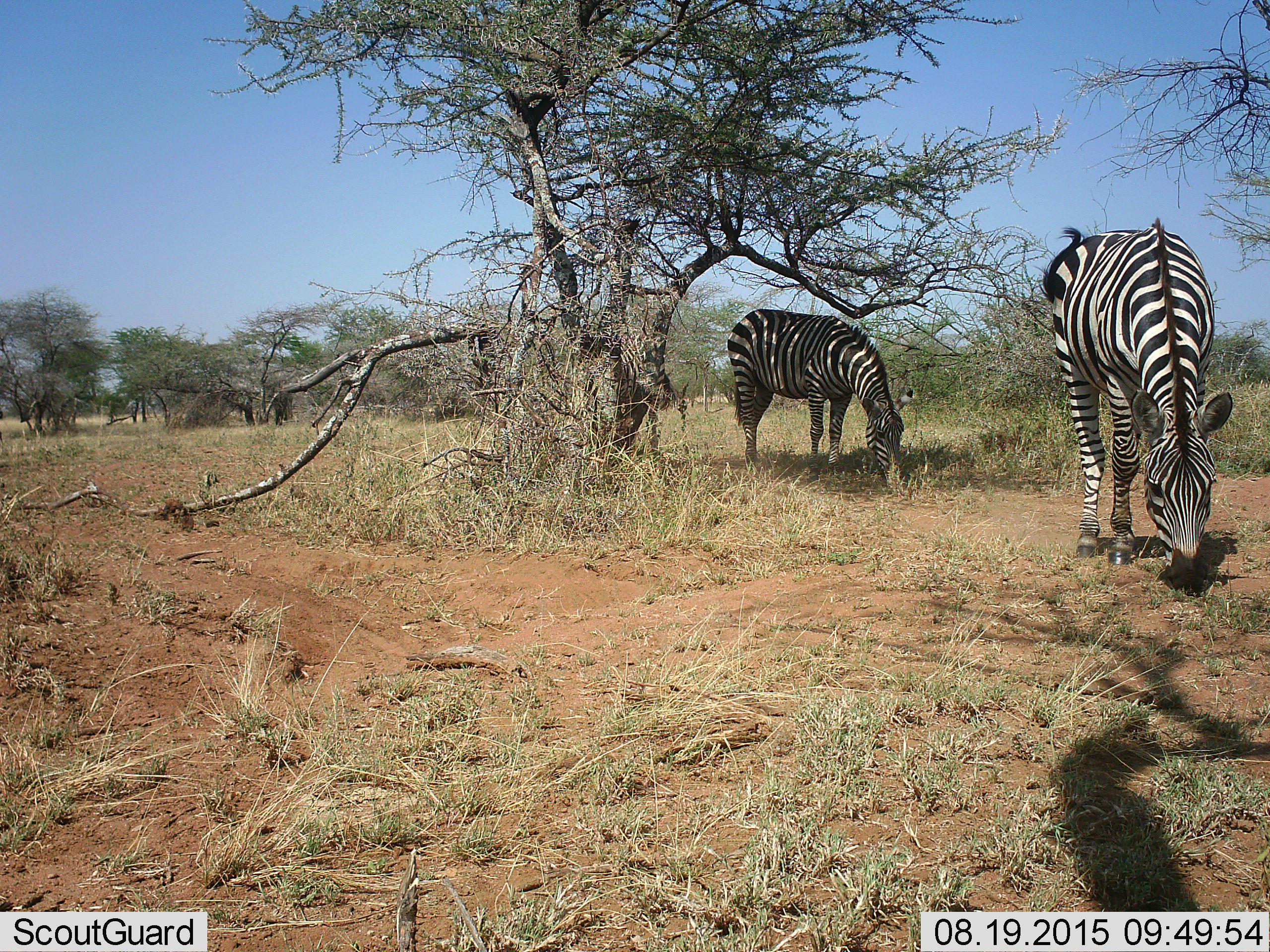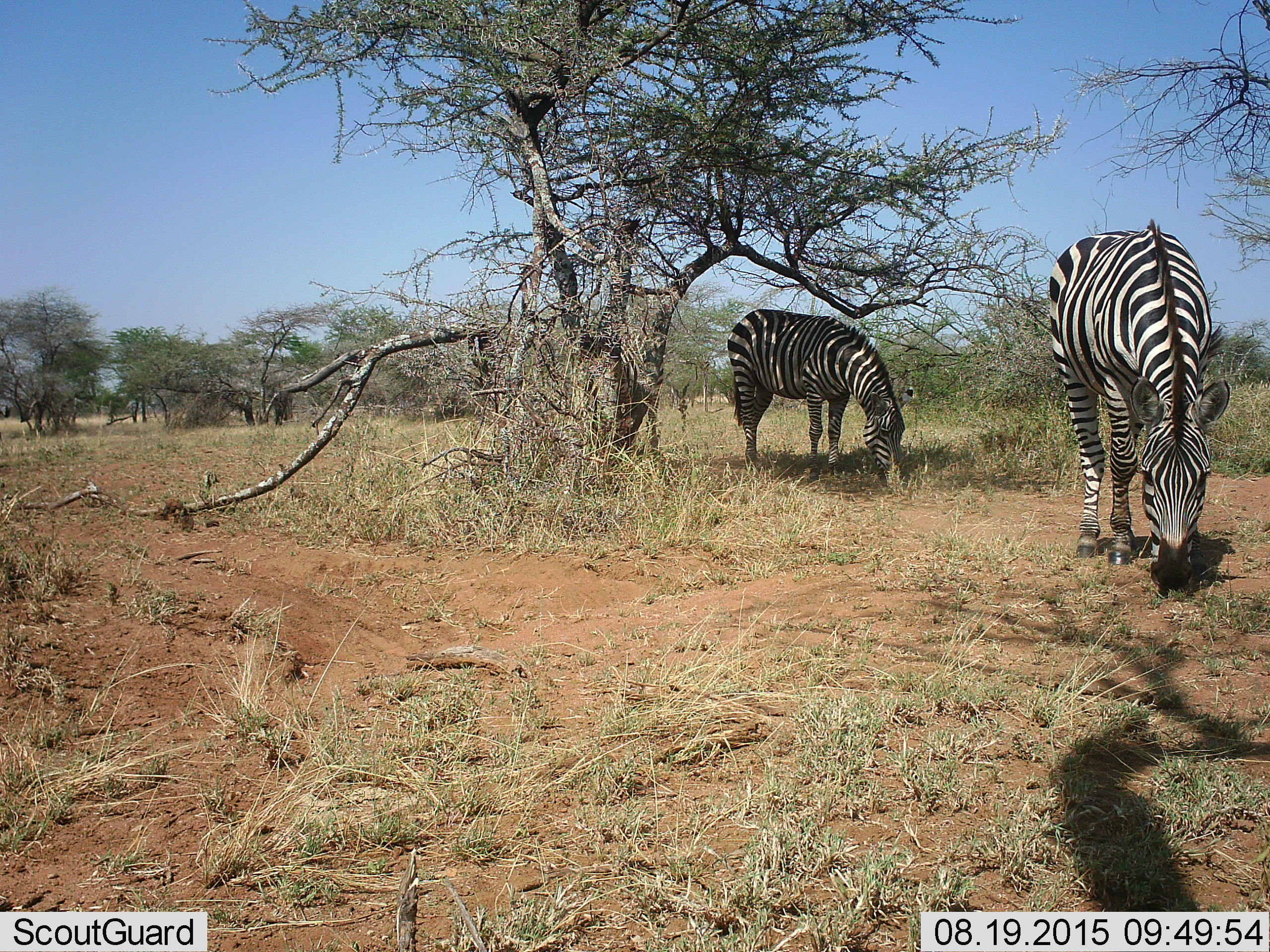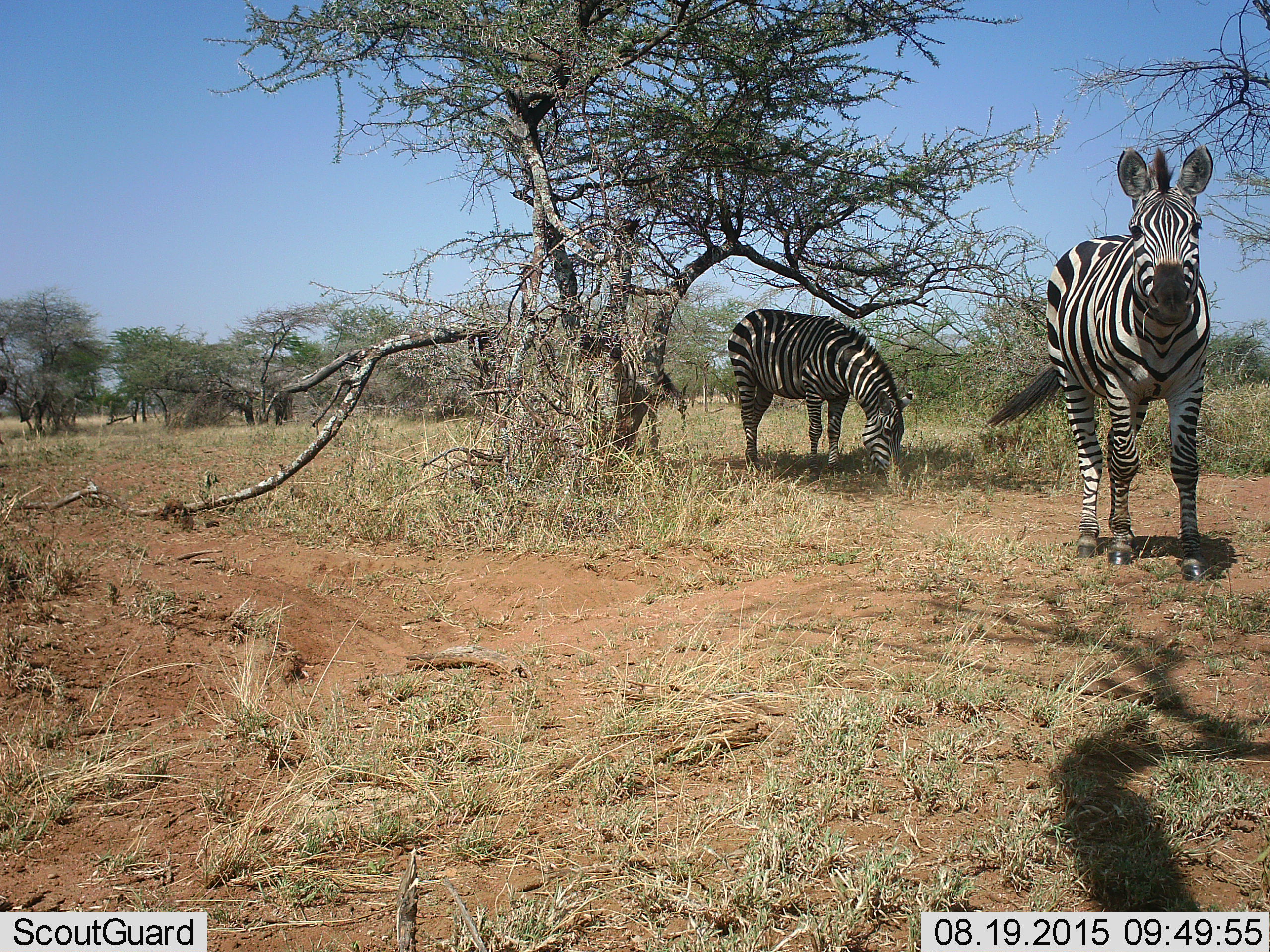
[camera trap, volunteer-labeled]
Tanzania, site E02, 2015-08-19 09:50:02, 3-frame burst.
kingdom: Animalia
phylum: Chordata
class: Mammalia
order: Perissodactyla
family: Equidae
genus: Equus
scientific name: Equus quagga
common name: plains zebra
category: zebra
Zebra (plains zebra) (Equus quagga), count 3. Behavior (volunteer vote fractions): standing 27%, resting 0%, moving 7%, interacting 0%. Young present (vote fraction): 0%. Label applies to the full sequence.